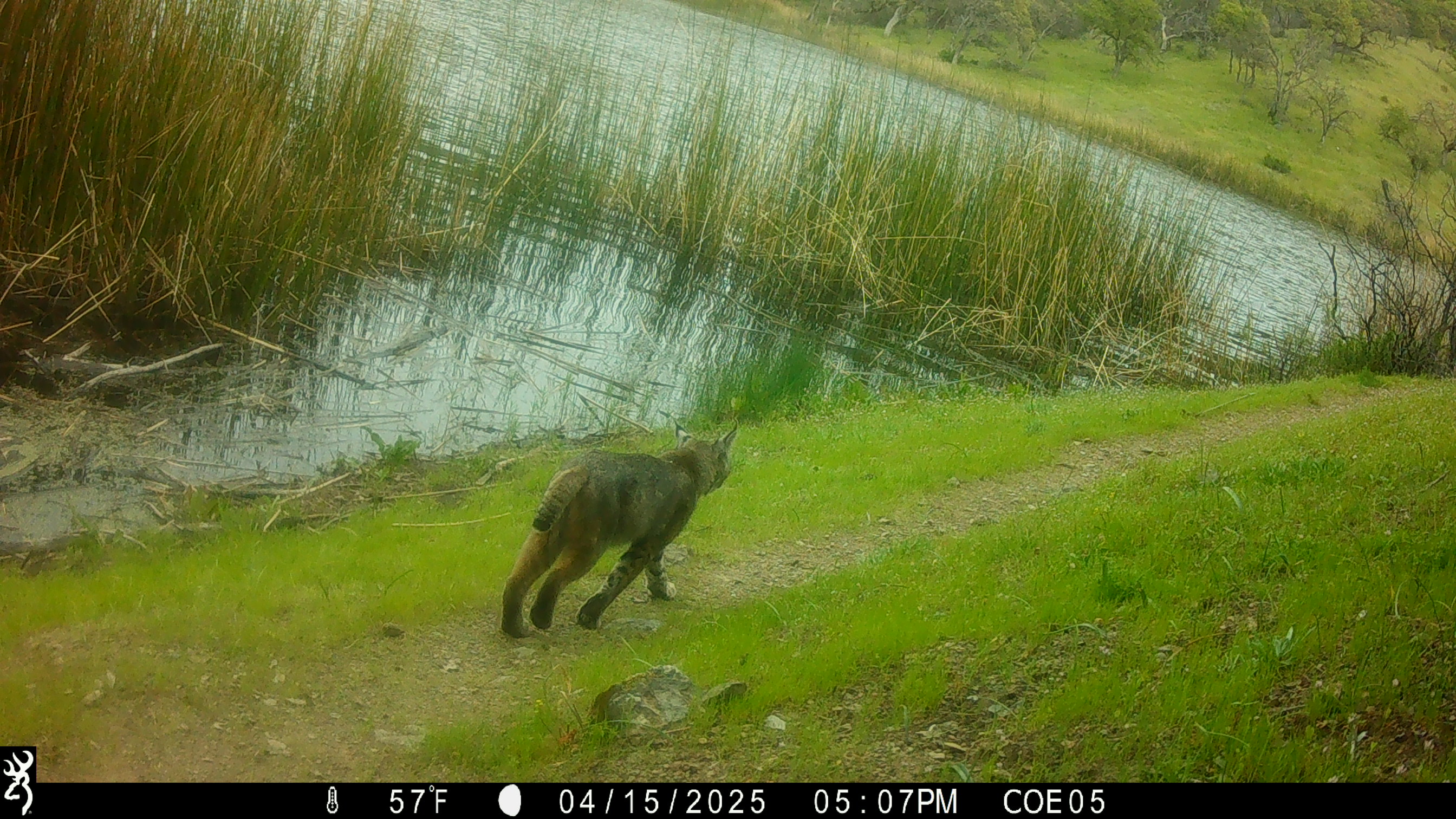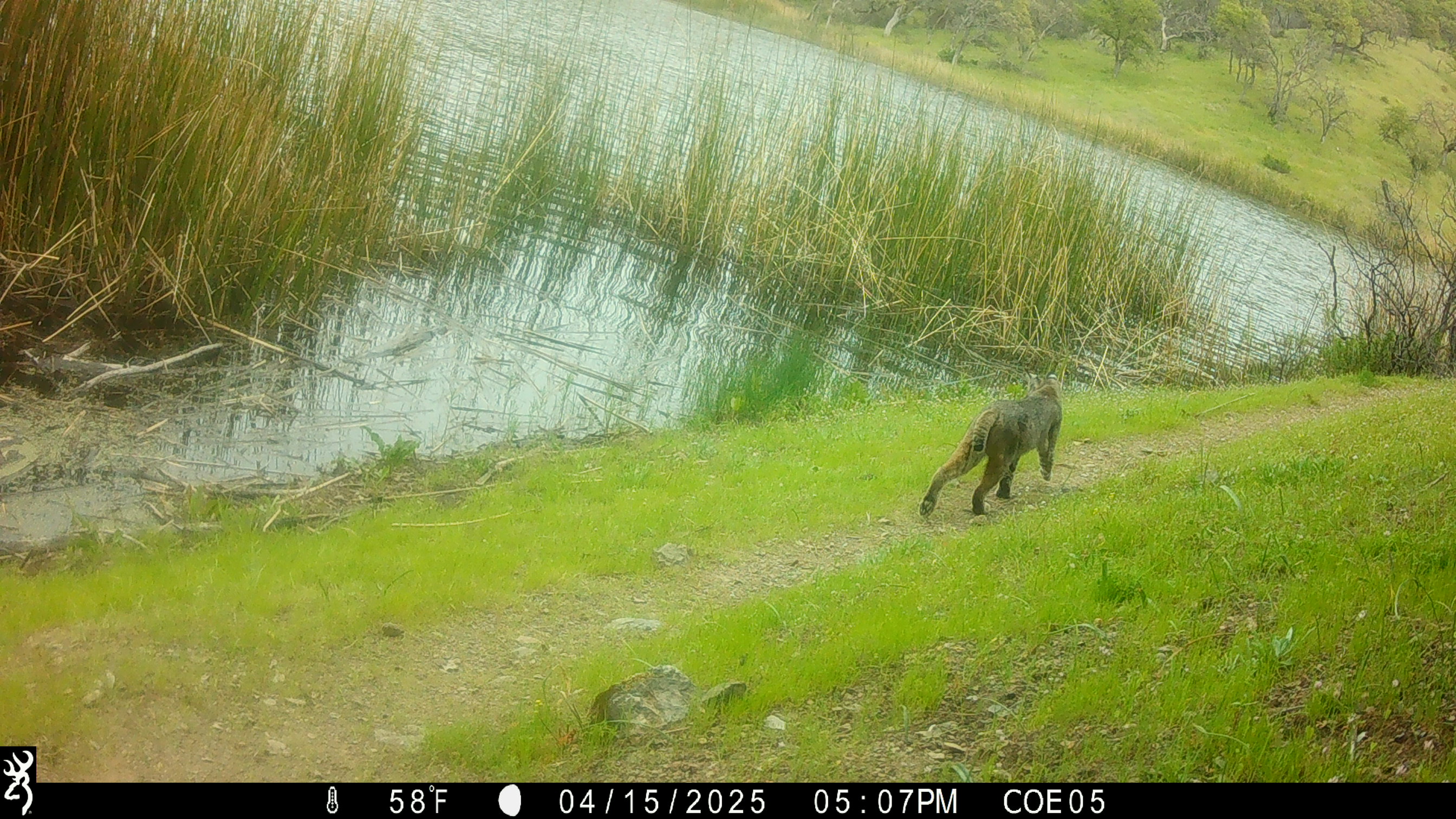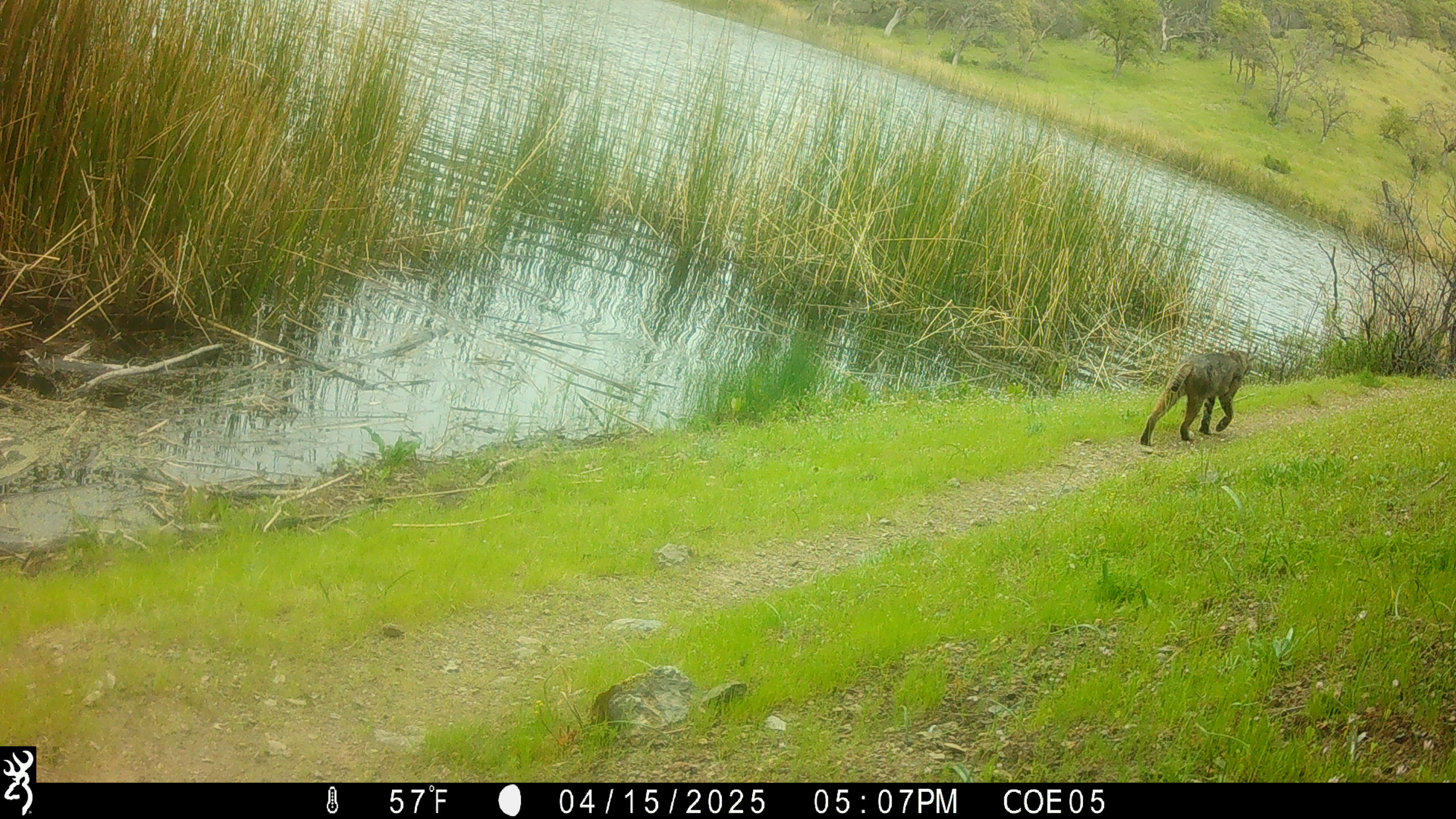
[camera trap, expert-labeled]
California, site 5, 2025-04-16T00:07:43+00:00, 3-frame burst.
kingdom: Animalia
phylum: Chordata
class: Mammalia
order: Carnivora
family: Felidae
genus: Lynx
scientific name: Lynx rufus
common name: bobcat